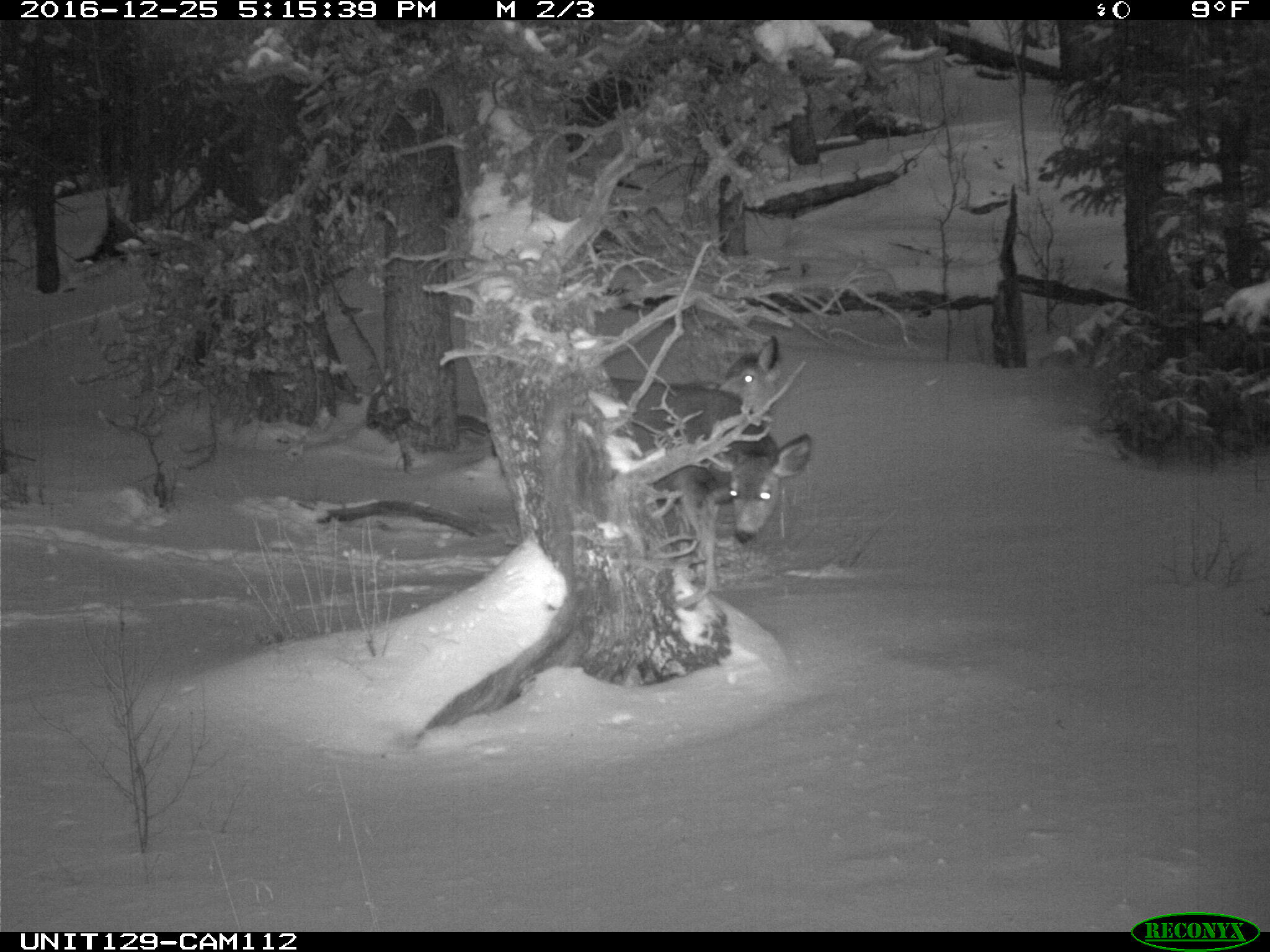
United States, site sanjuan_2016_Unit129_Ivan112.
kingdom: Animalia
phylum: Chordata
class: Mammalia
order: Artiodactyla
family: Cervidae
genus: Odocoileus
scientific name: Odocoileus hemionus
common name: mule deer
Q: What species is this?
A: Odocoileus hemionus (mule deer).